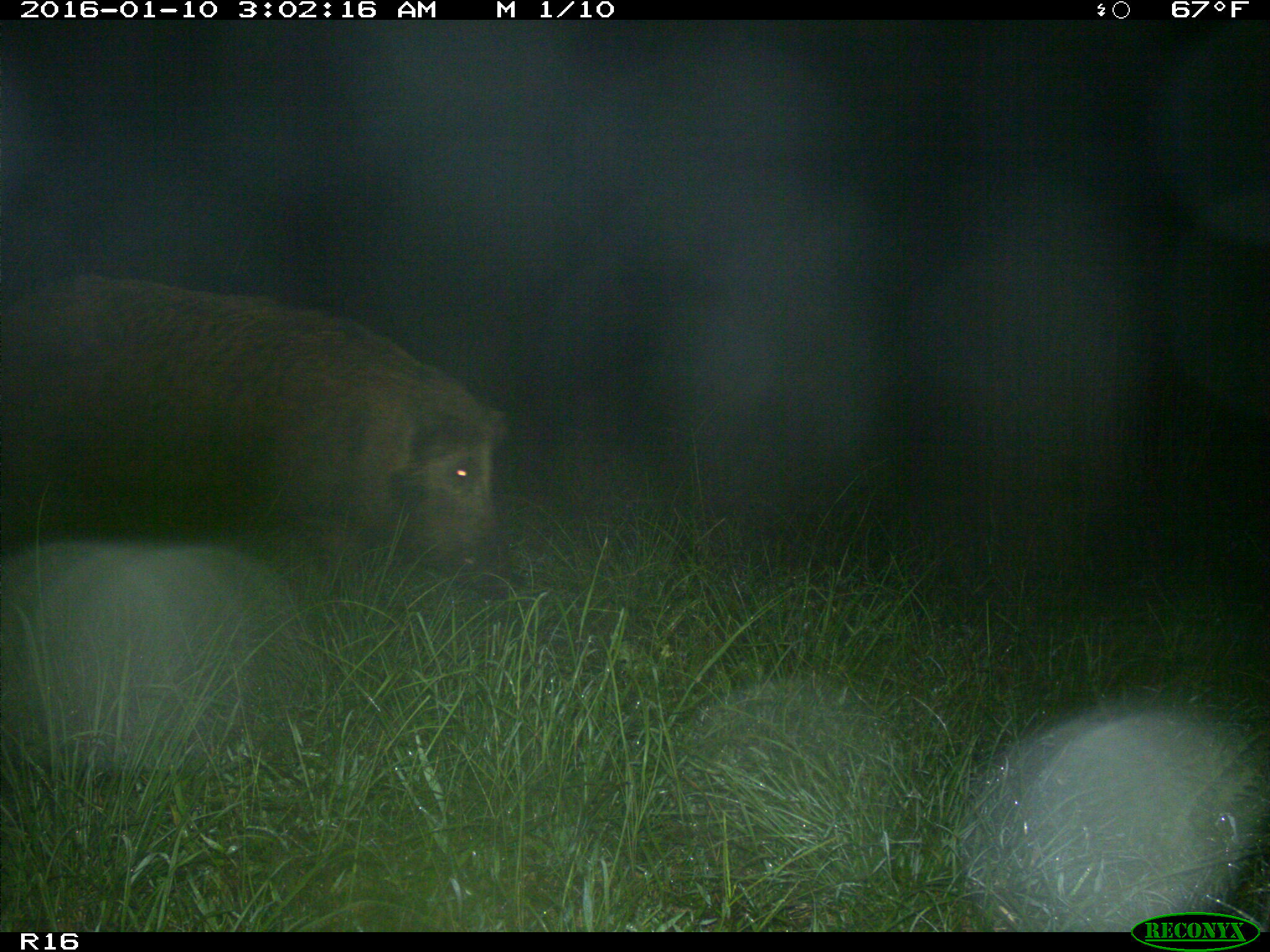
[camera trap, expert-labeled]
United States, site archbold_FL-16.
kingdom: Animalia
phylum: Chordata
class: Mammalia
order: Artiodactyla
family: Suidae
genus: Sus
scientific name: Sus scrofa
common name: wild boar